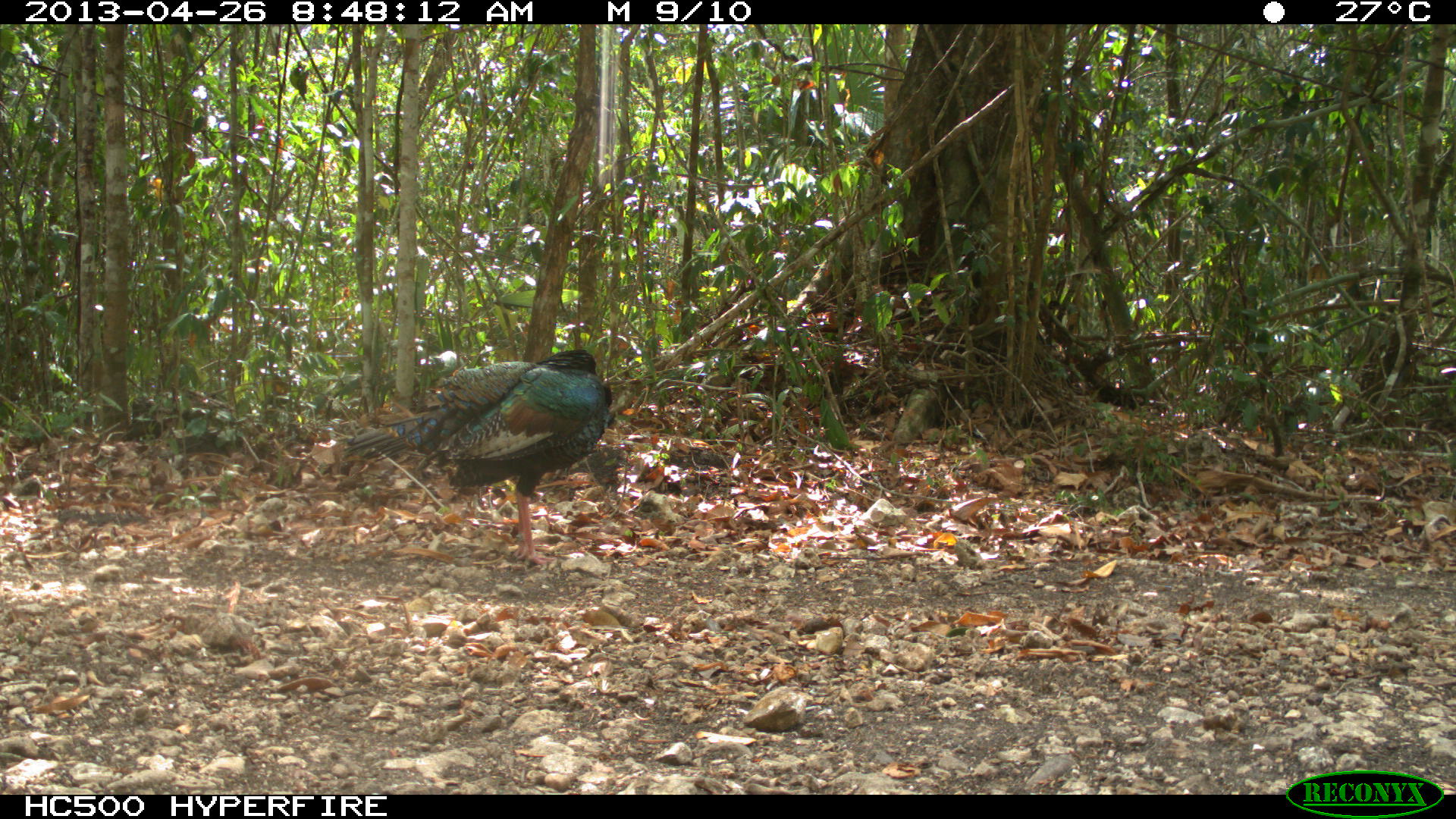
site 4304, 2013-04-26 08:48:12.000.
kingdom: Animalia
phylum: Chordata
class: Aves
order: Galliformes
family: Phasianidae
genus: Meleagris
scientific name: Meleagris ocellata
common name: ocellated turkey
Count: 1.